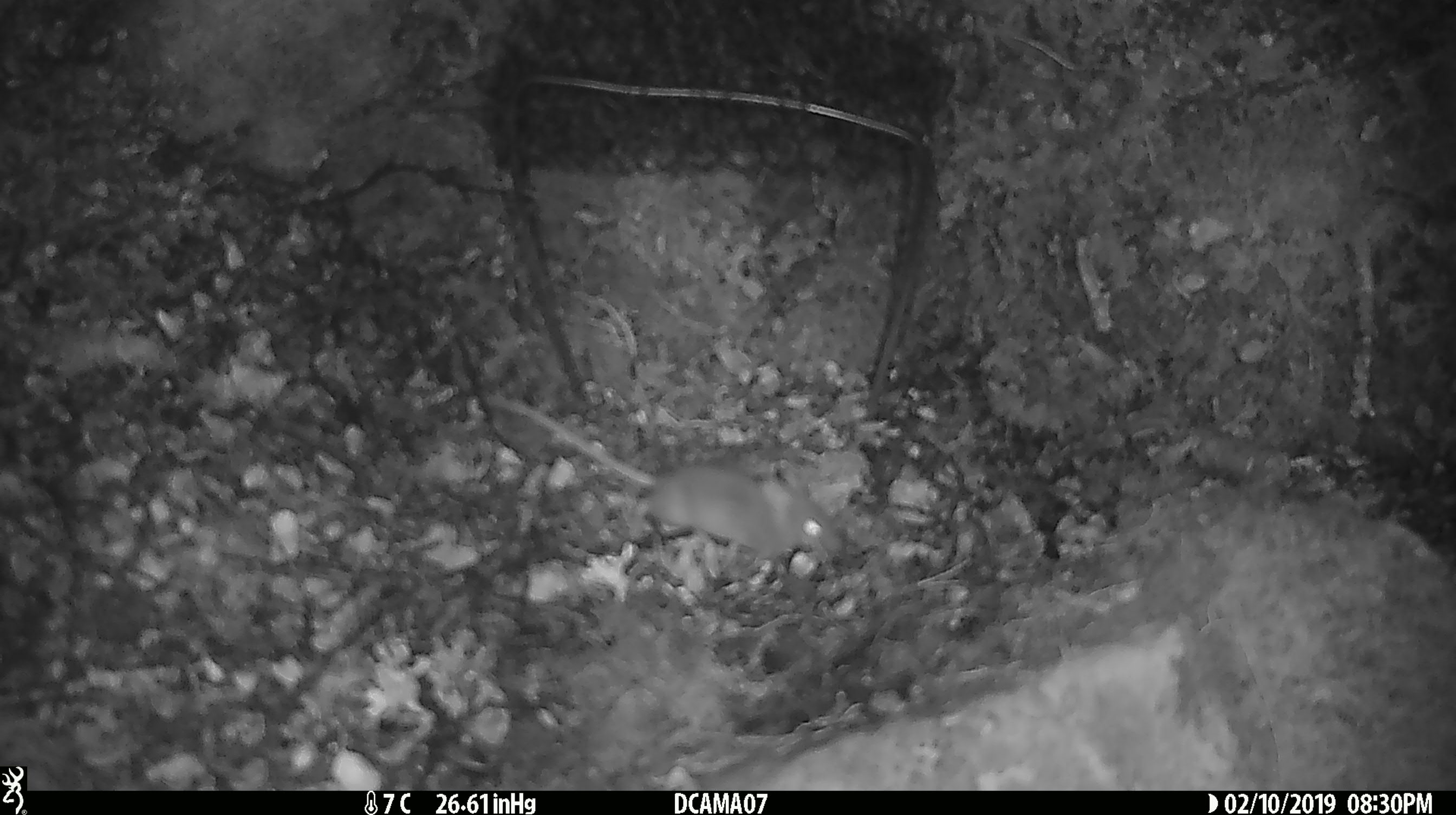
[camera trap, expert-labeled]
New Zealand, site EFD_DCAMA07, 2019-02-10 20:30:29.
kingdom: Animalia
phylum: Chordata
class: Mammalia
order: Rodentia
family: Muridae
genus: Mus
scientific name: Mus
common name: mouse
Mouse (Mus).